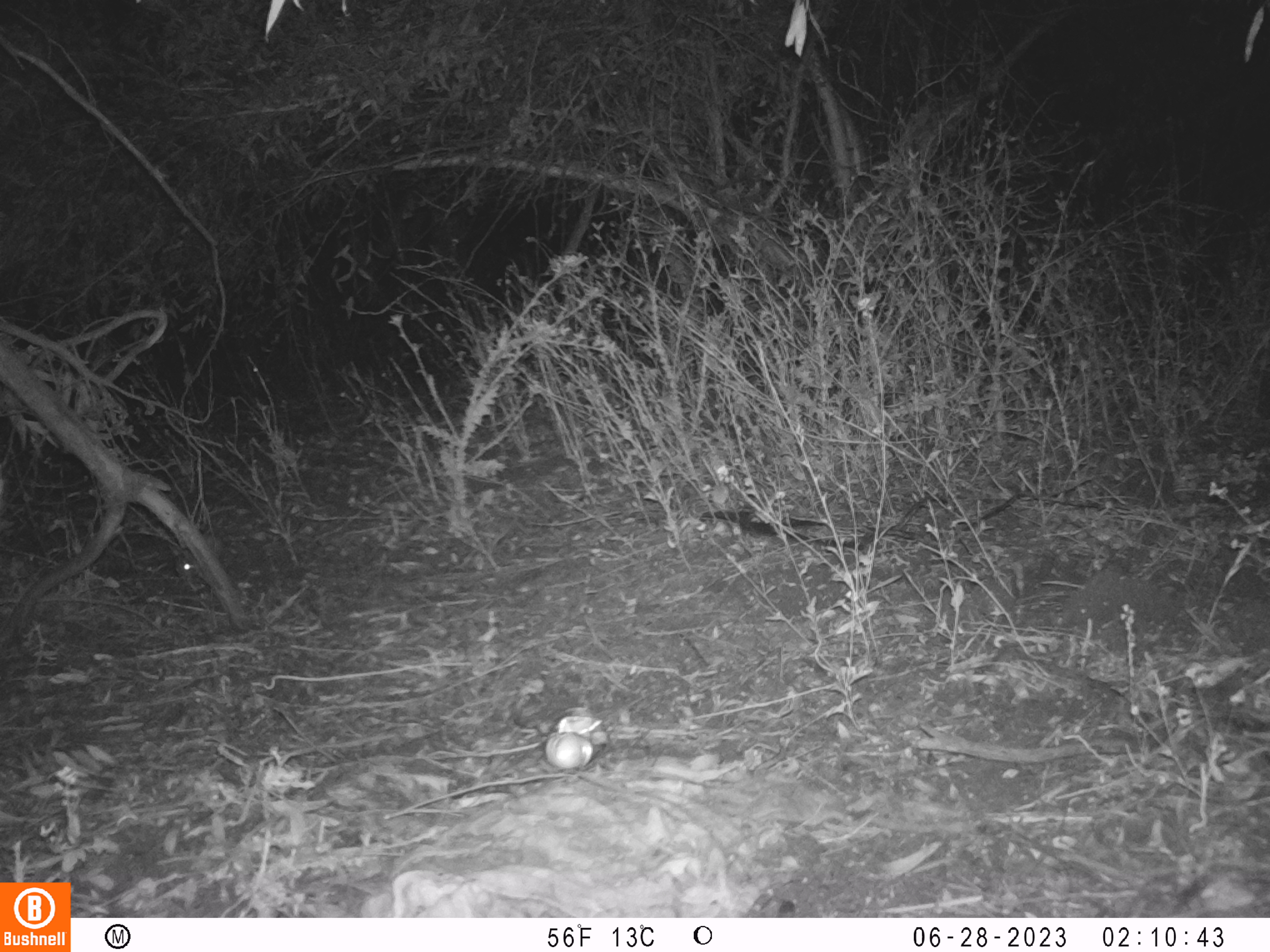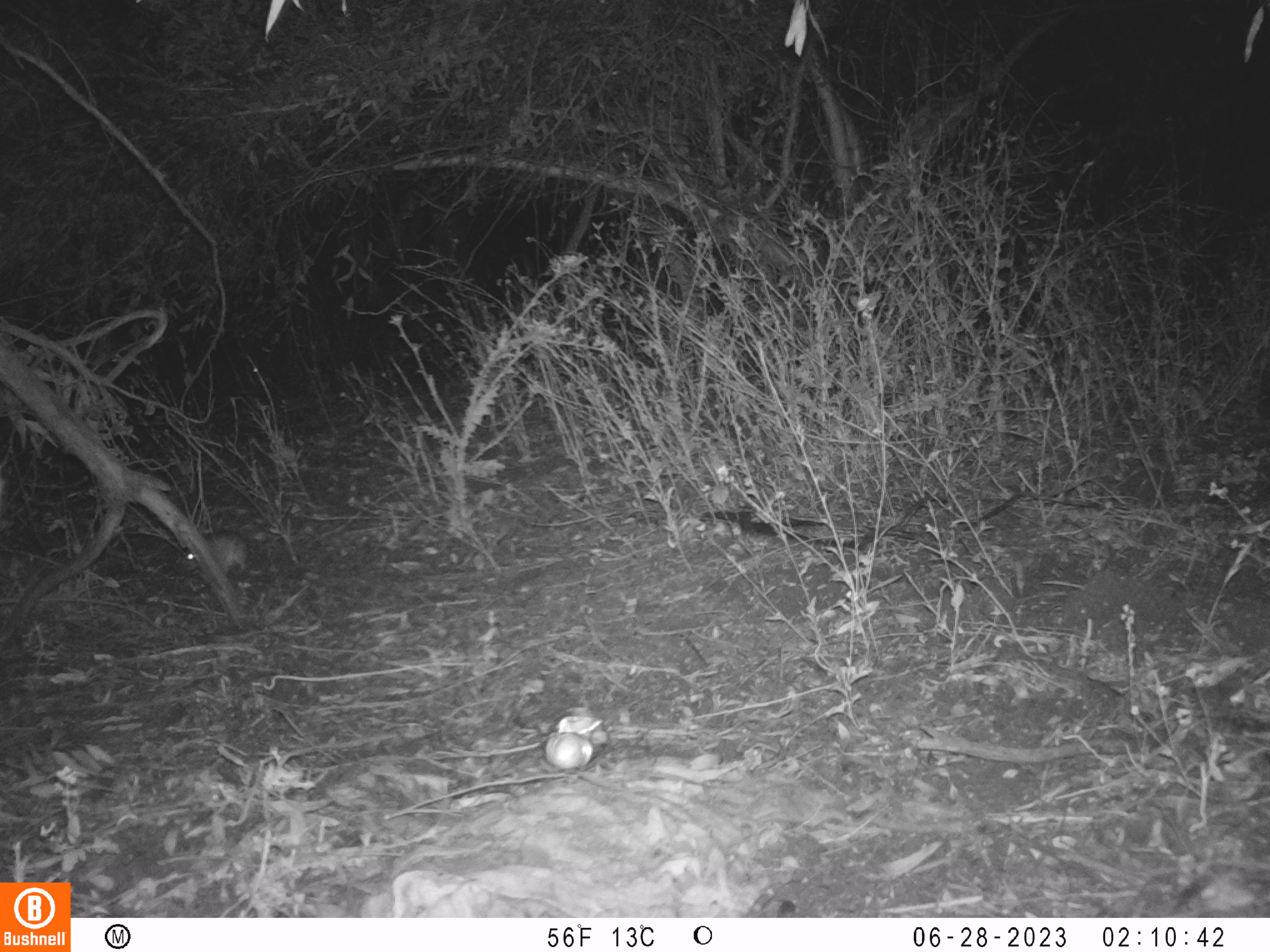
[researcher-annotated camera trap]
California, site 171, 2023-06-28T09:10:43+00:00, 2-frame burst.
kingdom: Animalia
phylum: Chordata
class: Mammalia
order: Lagomorpha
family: Leporidae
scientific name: Leporidae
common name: rabbit